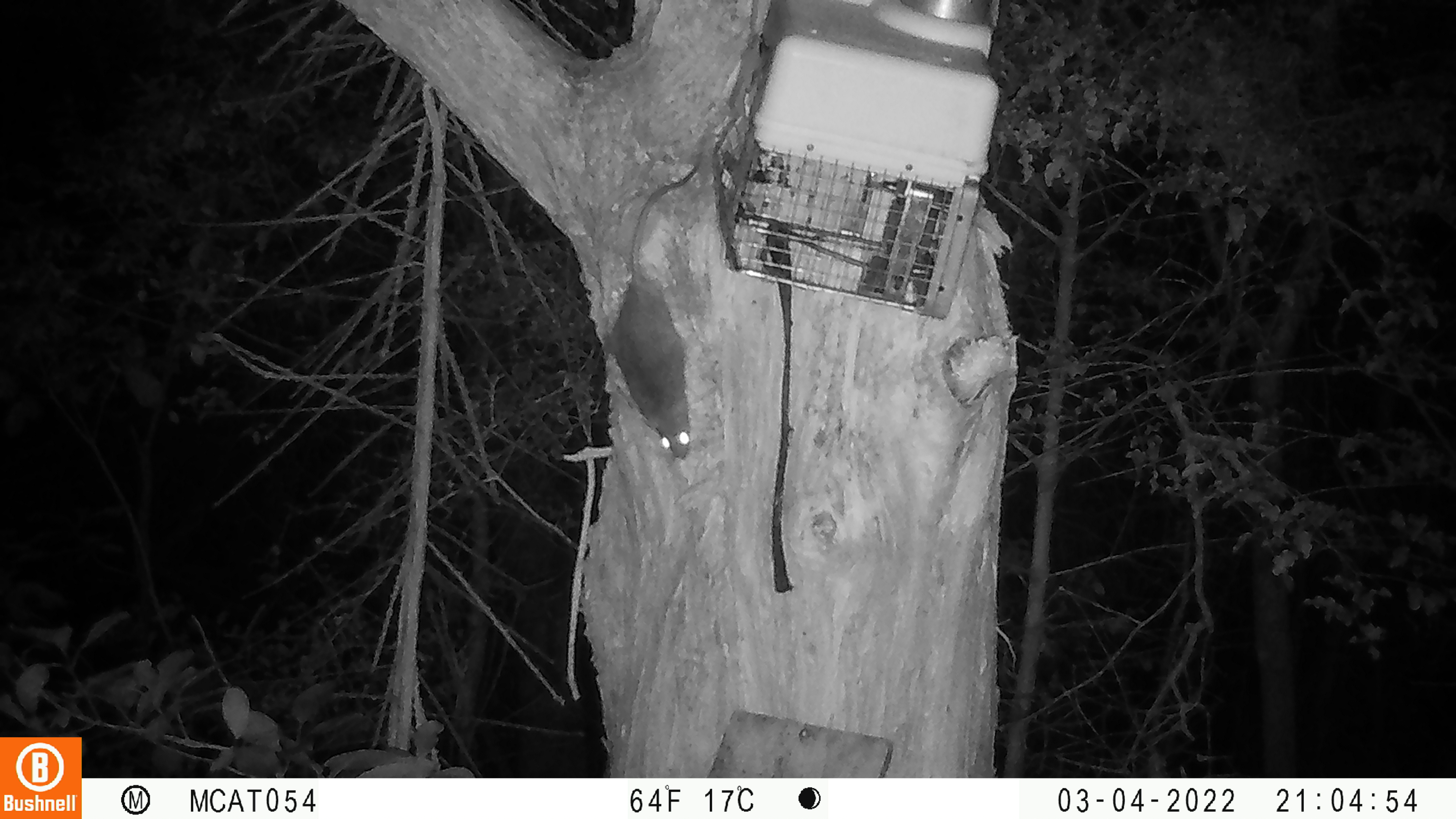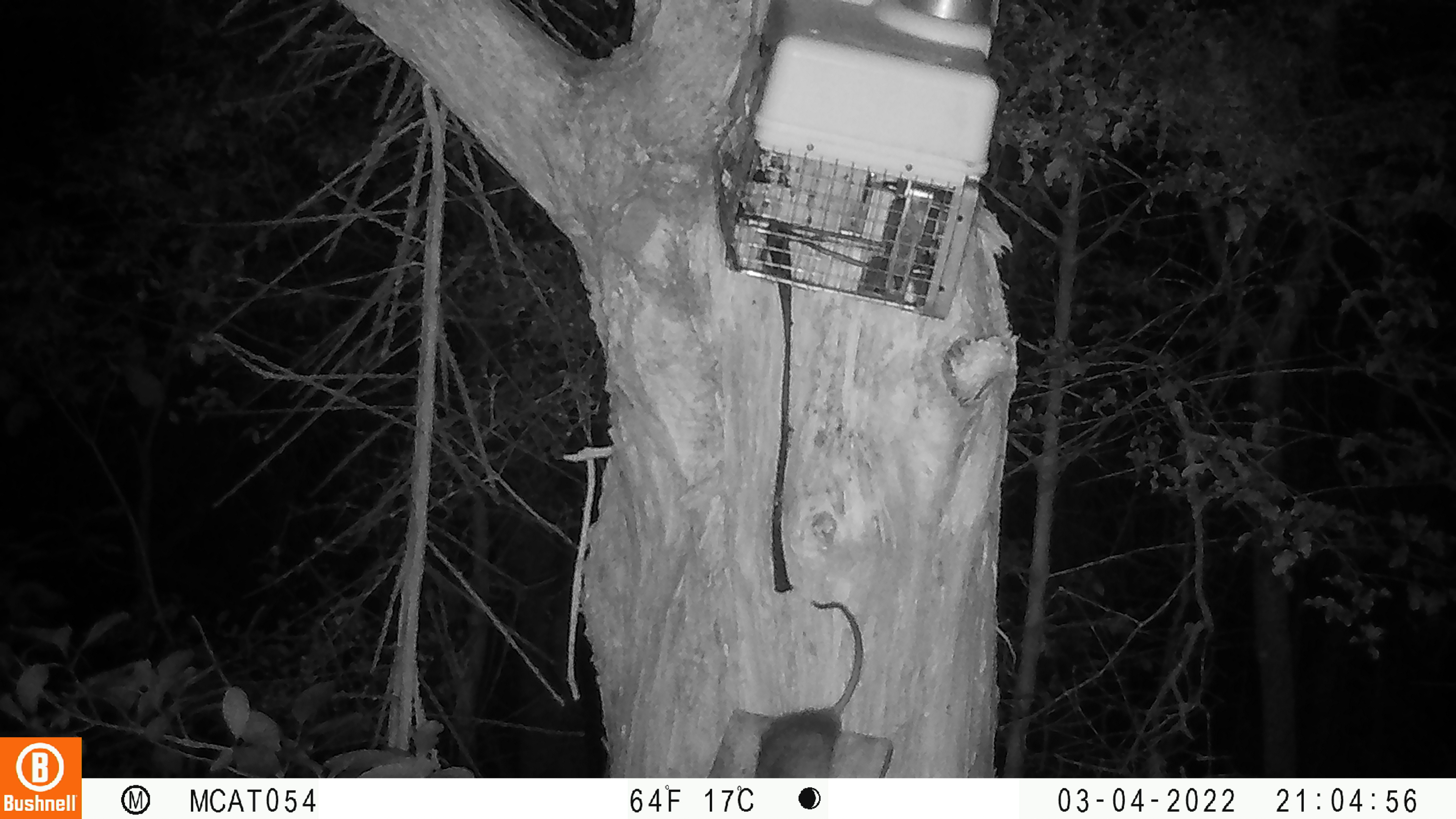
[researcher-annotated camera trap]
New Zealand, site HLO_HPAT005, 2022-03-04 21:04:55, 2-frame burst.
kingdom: Animalia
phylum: Chordata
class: Mammalia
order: Rodentia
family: Muridae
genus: Rattus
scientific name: Rattus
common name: rat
Rat (Rattus).